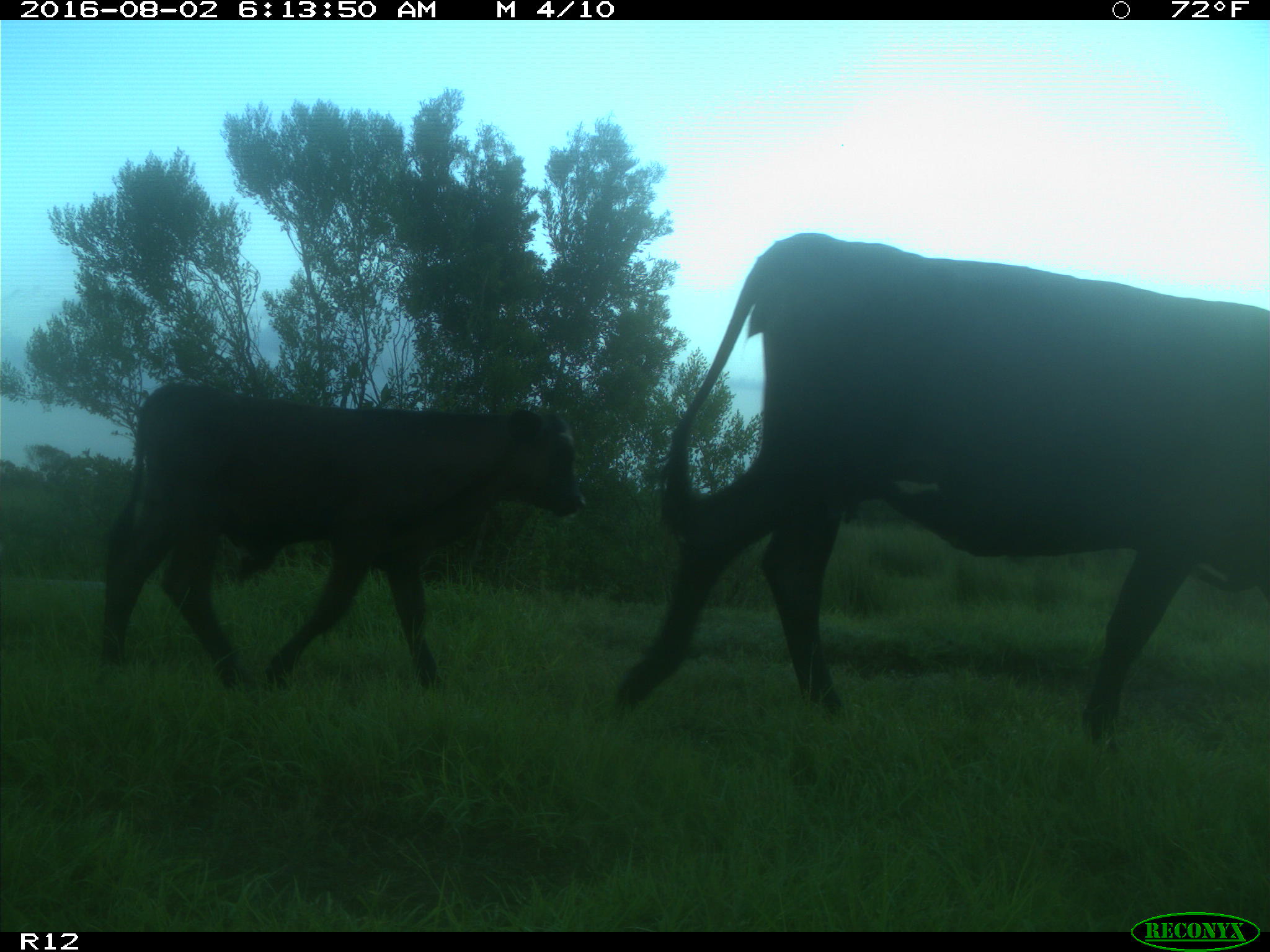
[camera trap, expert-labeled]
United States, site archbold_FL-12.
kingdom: Animalia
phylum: Chordata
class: Mammalia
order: Artiodactyla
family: Bovidae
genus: Bos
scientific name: Bos taurus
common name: domestic cow